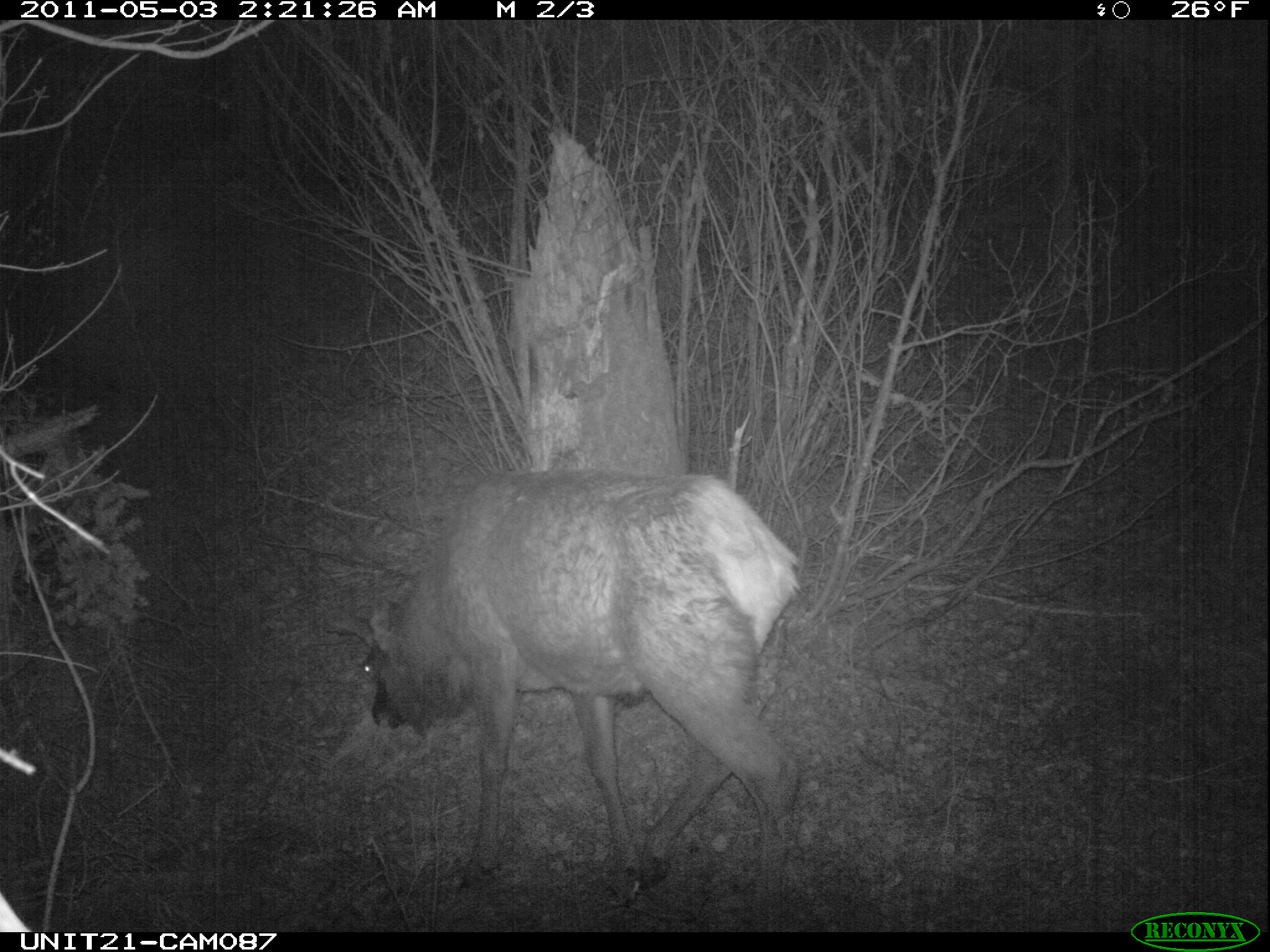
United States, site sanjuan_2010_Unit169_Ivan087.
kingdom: Animalia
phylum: Chordata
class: Mammalia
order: Artiodactyla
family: Cervidae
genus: Cervus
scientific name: Cervus elaphus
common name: red deer